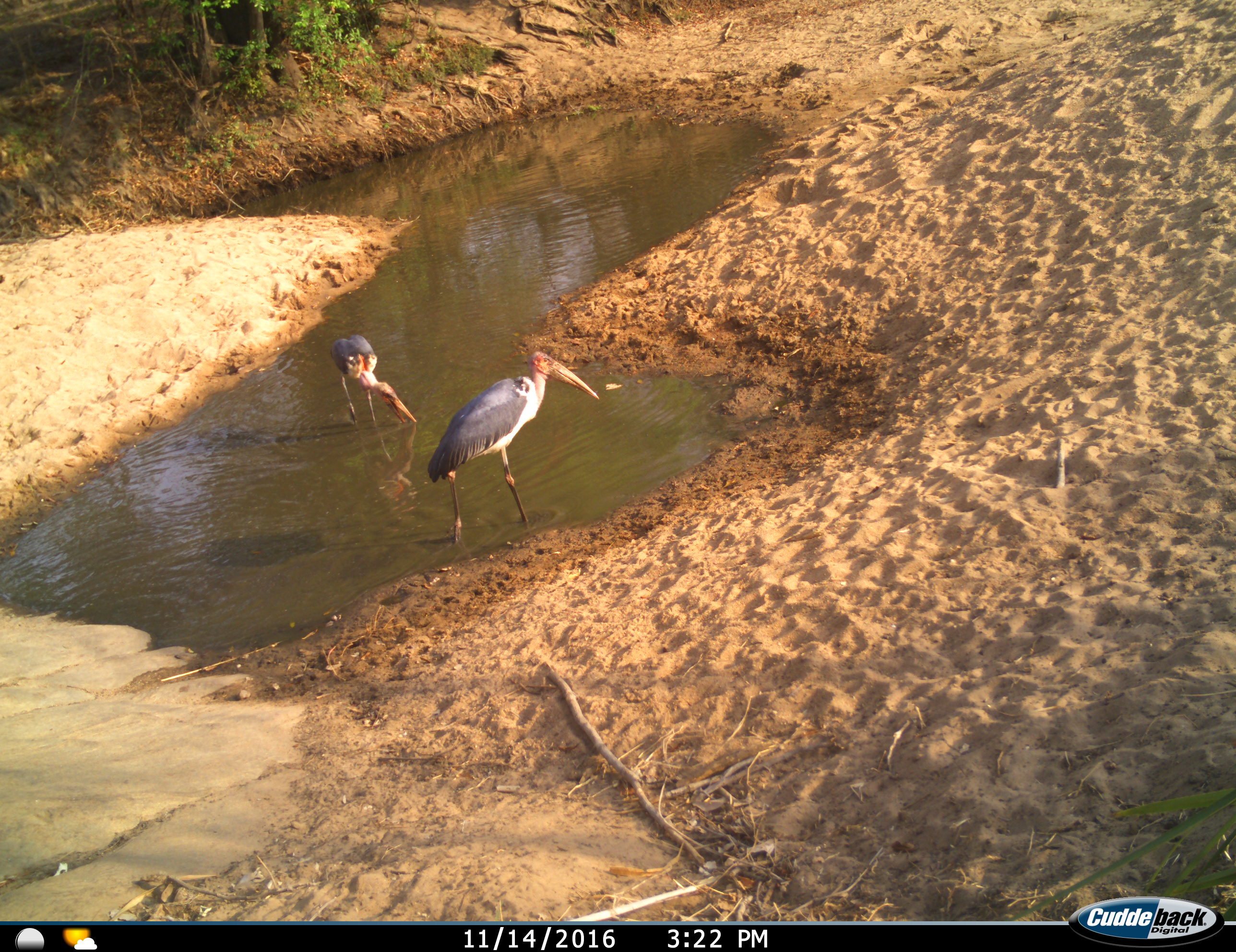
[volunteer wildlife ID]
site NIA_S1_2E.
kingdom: Animalia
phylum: Chordata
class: Aves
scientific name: Aves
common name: bird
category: birdother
Birdother (bird) (Aves), count 2. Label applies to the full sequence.